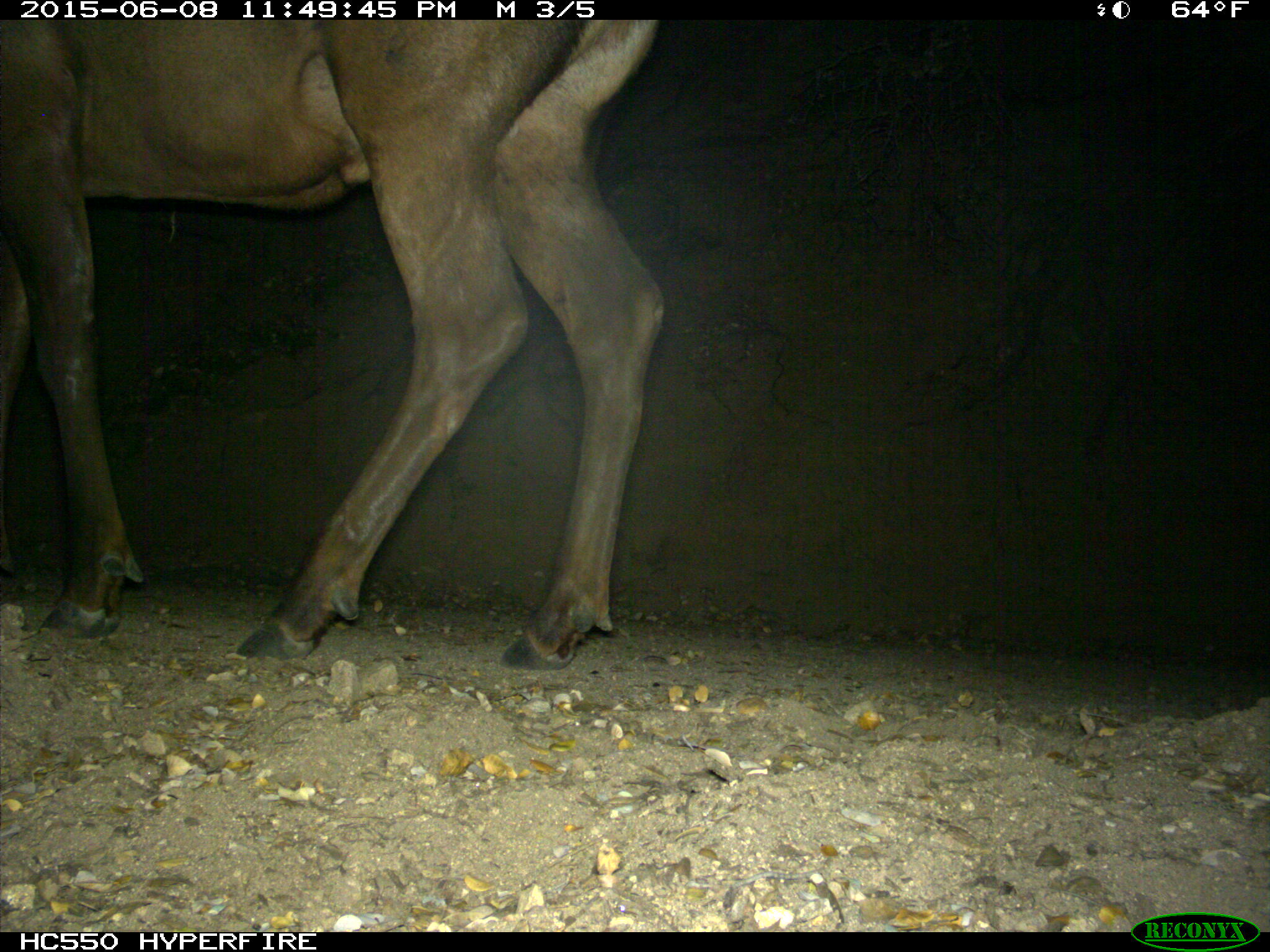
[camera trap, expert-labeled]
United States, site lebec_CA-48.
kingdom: Animalia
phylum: Chordata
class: Mammalia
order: Artiodactyla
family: Cervidae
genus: Cervus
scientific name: Cervus canadensis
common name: elk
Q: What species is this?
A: Cervus canadensis (elk).